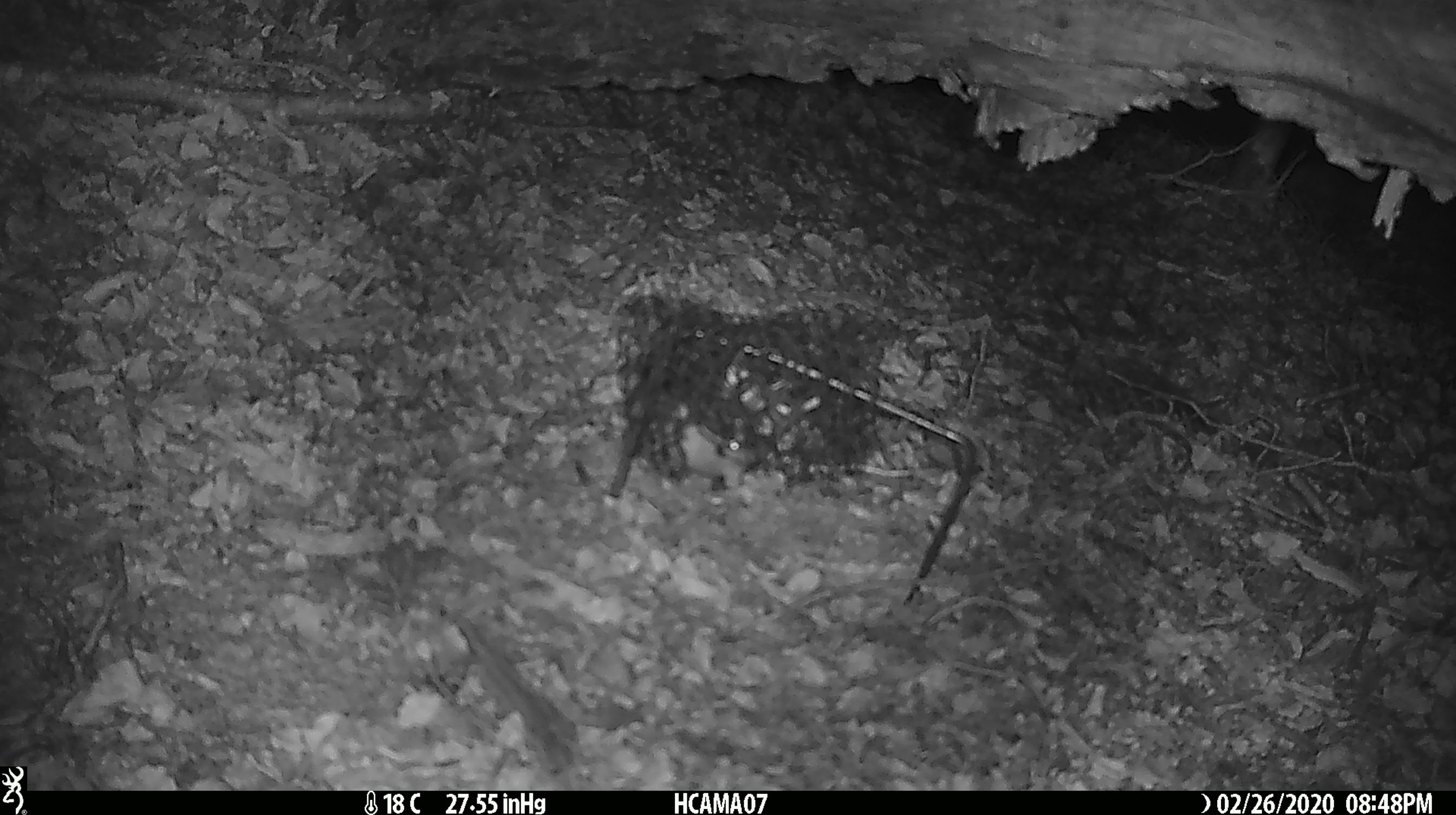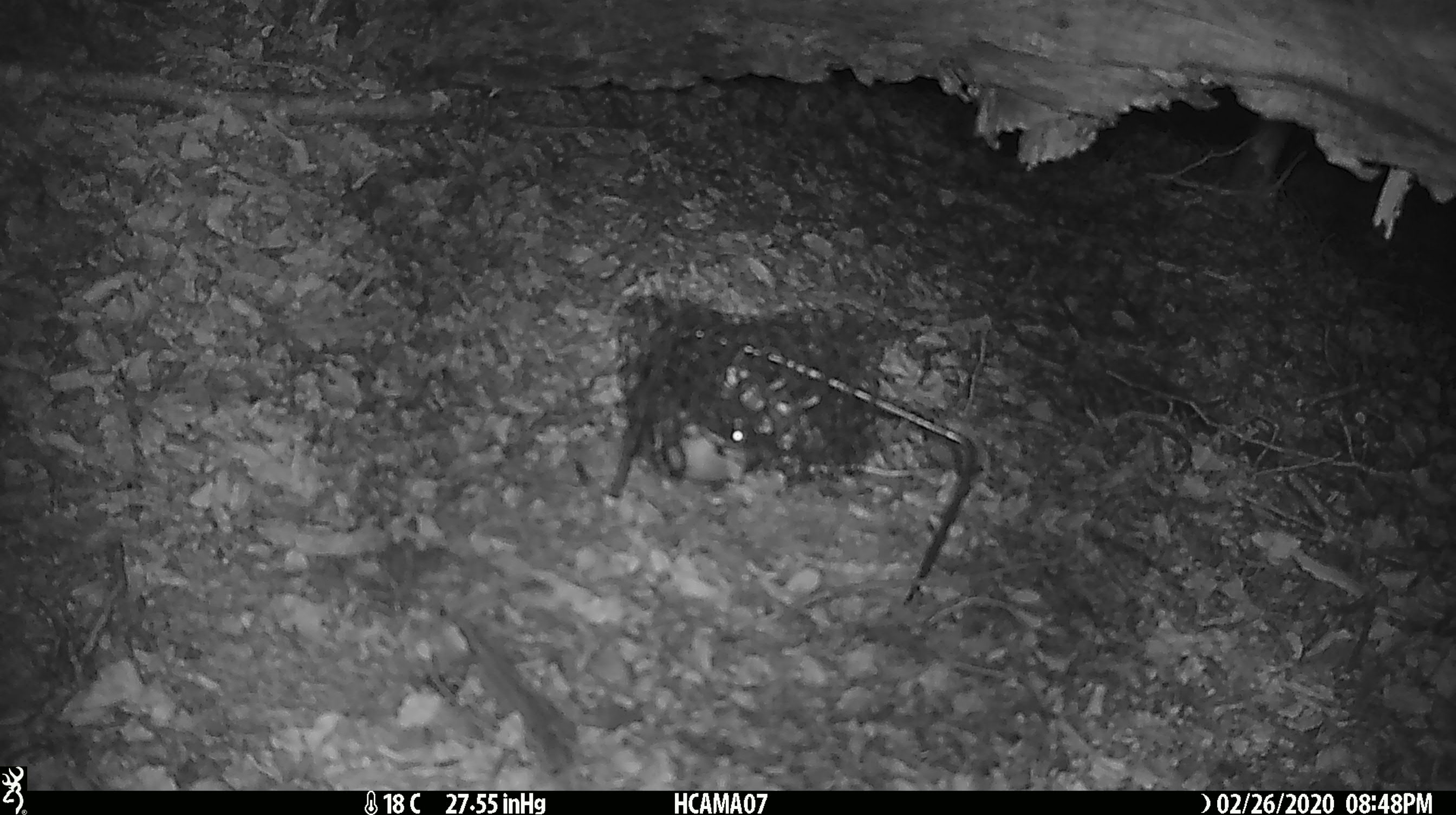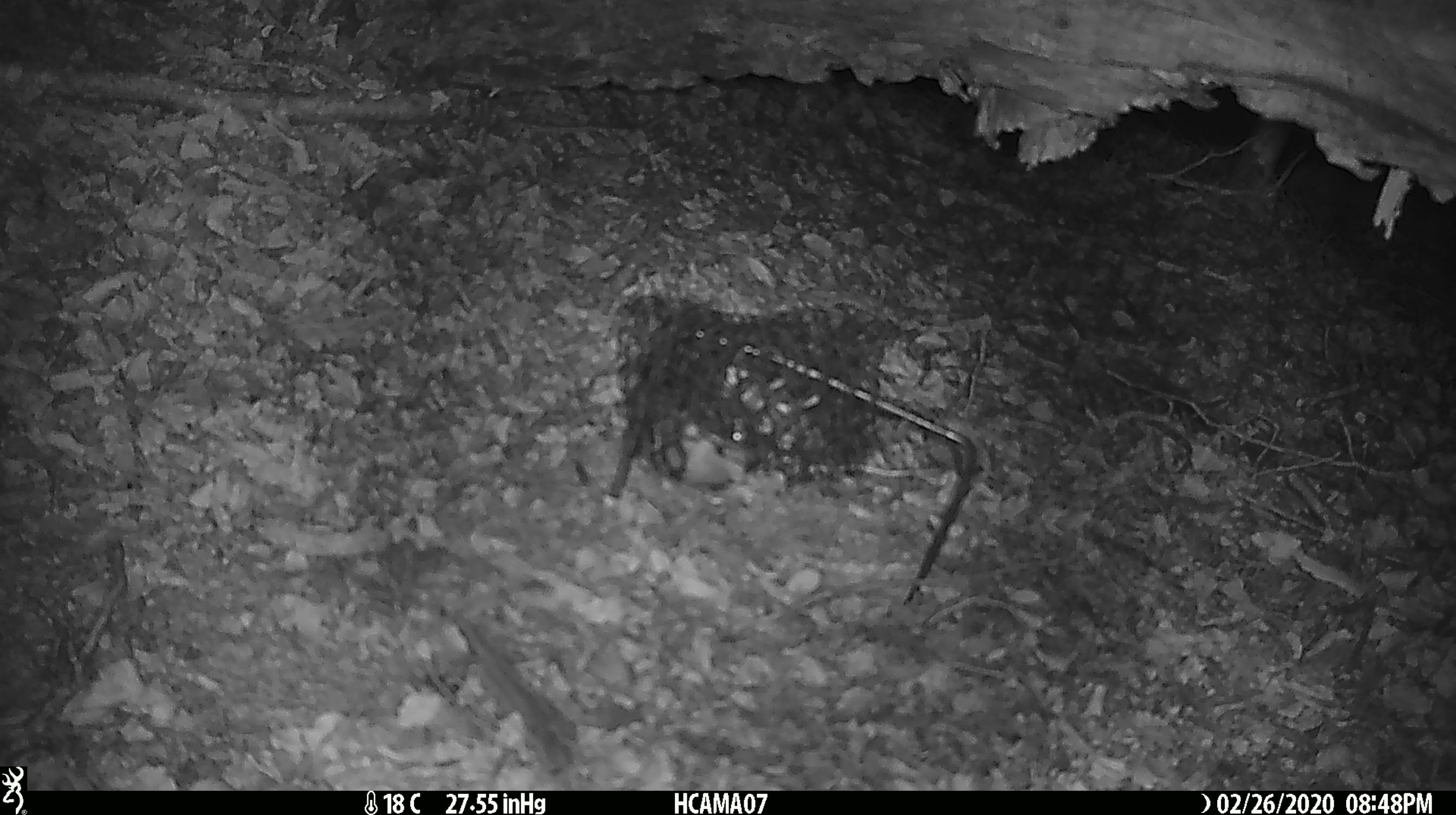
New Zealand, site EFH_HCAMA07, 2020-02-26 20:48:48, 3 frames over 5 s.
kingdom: Animalia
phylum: Chordata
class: Mammalia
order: Rodentia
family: Muridae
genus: Mus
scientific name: Mus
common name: mouse